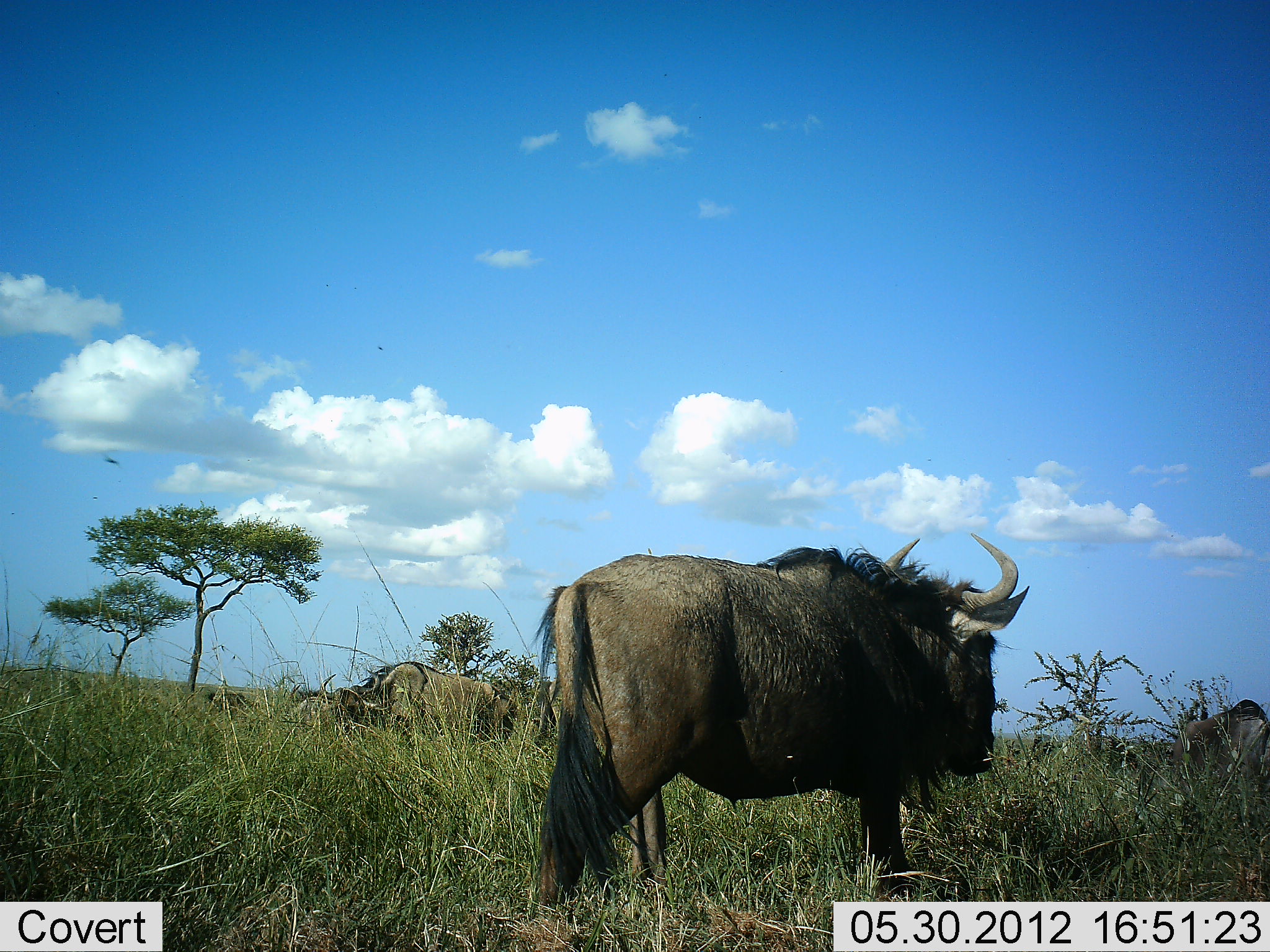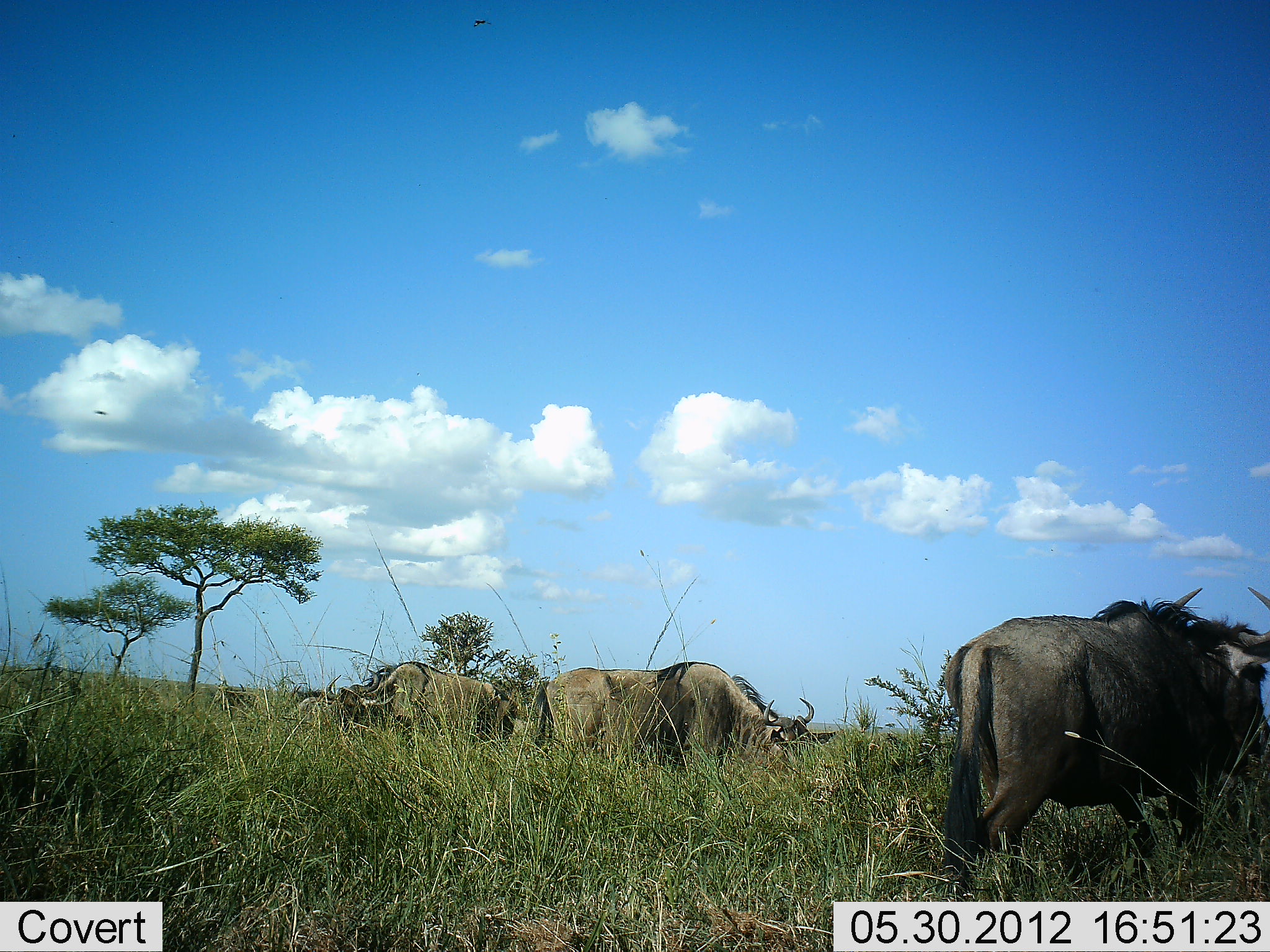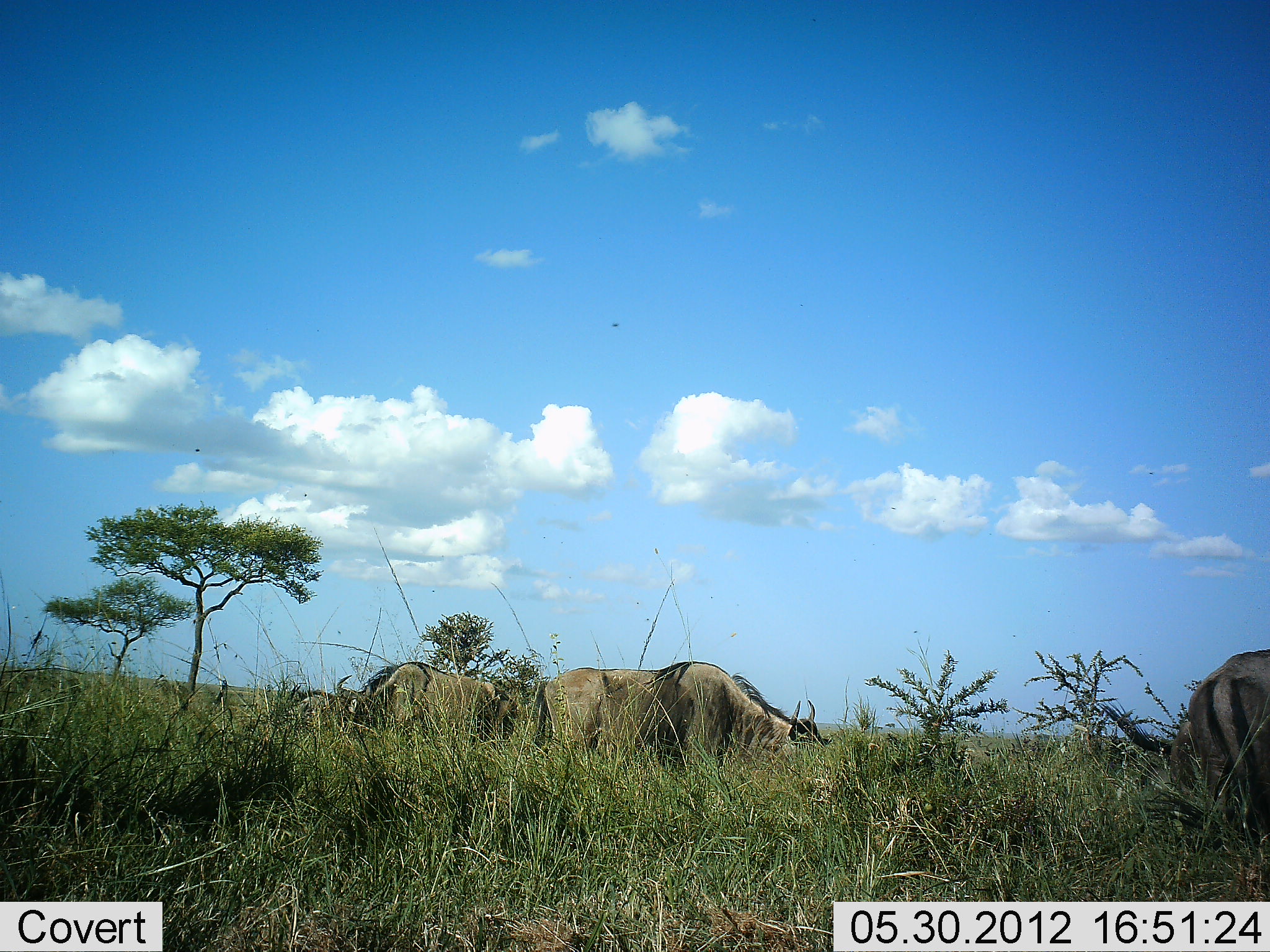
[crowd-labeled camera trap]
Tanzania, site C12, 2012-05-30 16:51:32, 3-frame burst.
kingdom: Animalia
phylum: Chordata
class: Mammalia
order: Artiodactyla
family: Bovidae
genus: Connochaetes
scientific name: Connochaetes taurinus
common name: blue wildebeest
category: wildebeest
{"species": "wildebeest (blue wildebeest) (Connochaetes taurinus)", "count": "4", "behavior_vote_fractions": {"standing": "30%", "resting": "0%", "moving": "90%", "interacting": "0%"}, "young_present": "0%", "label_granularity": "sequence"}